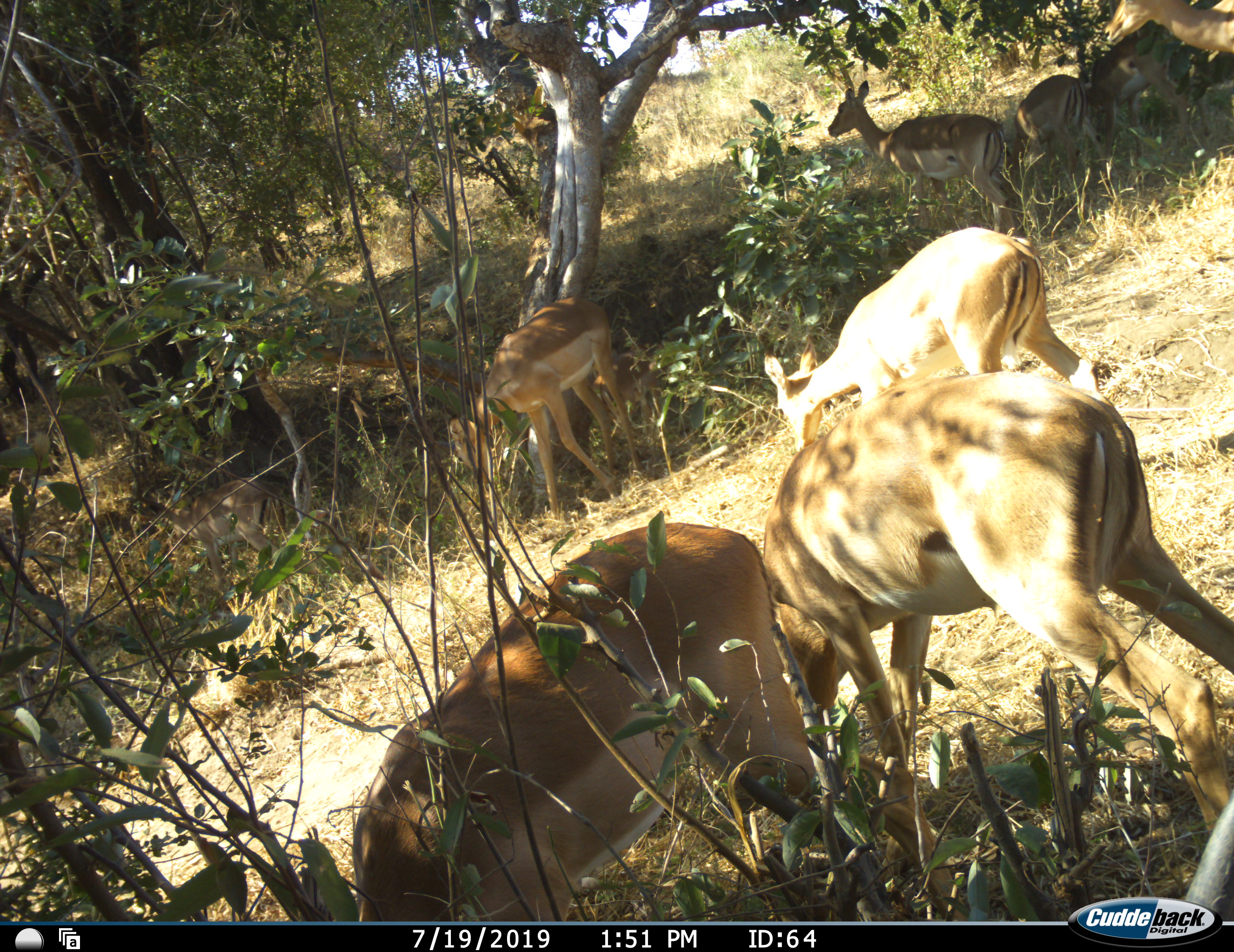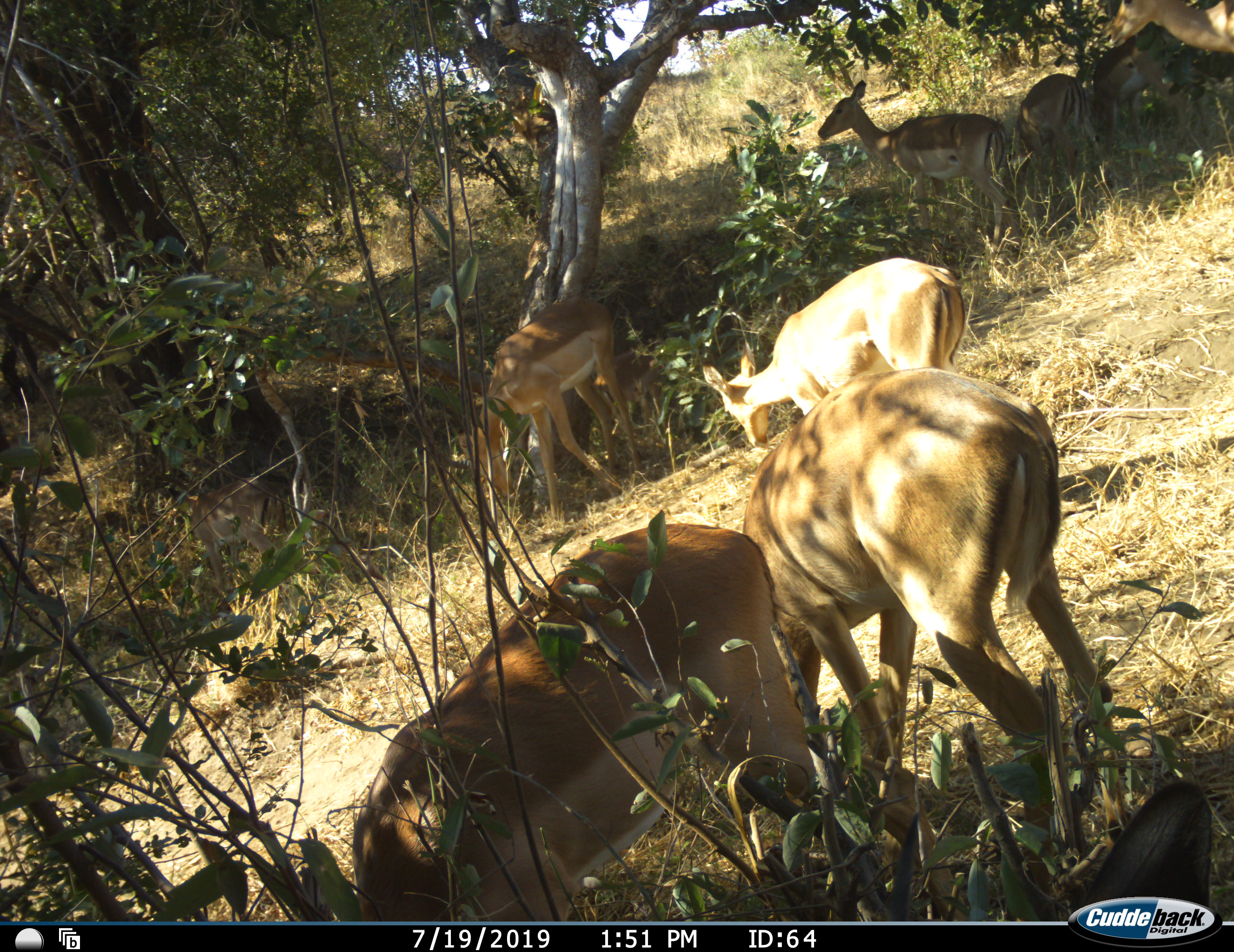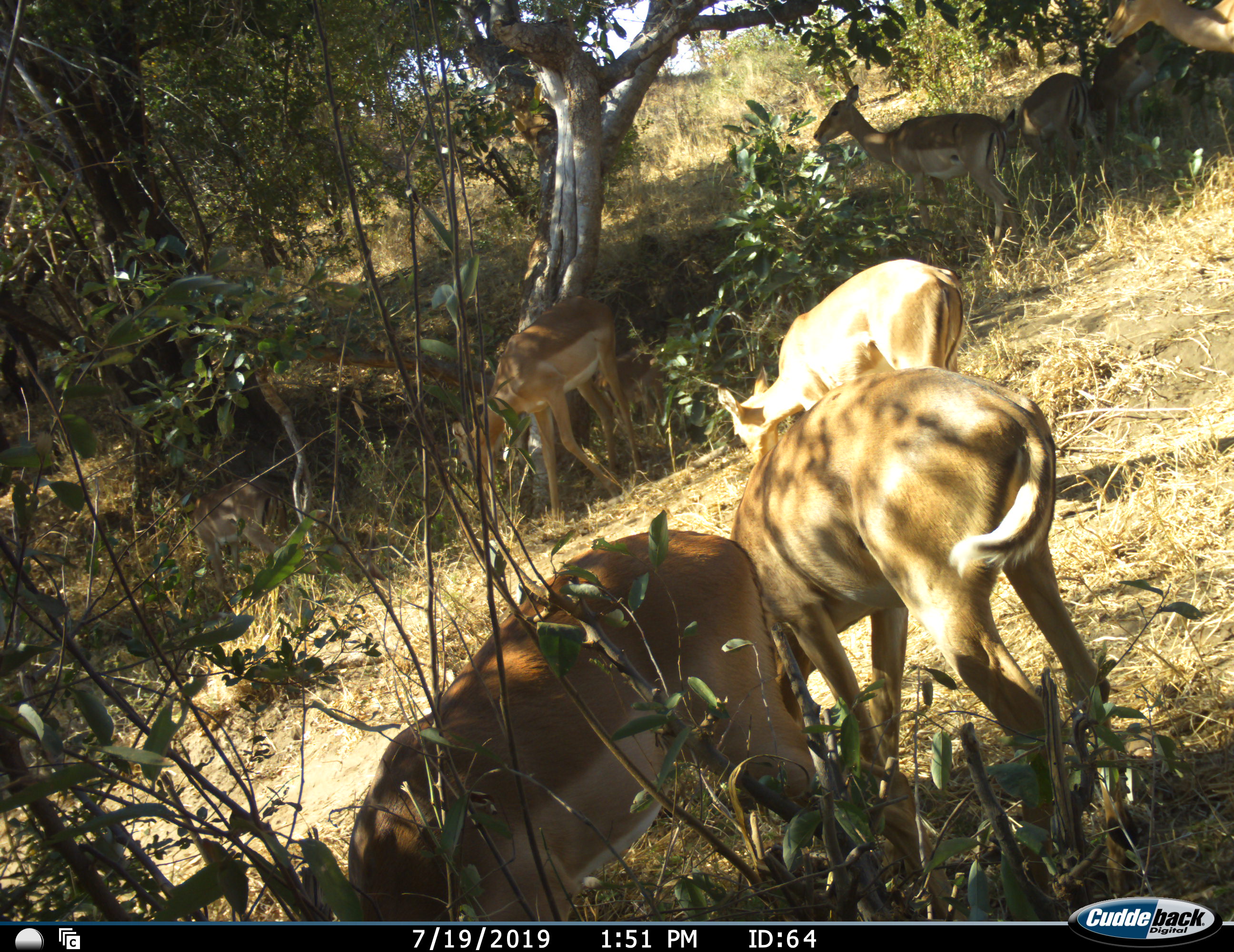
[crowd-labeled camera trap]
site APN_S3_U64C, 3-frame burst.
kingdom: Animalia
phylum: Chordata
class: Mammalia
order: Artiodactyla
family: Bovidae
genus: Aepyceros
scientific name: Aepyceros melampus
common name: impala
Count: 8.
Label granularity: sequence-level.